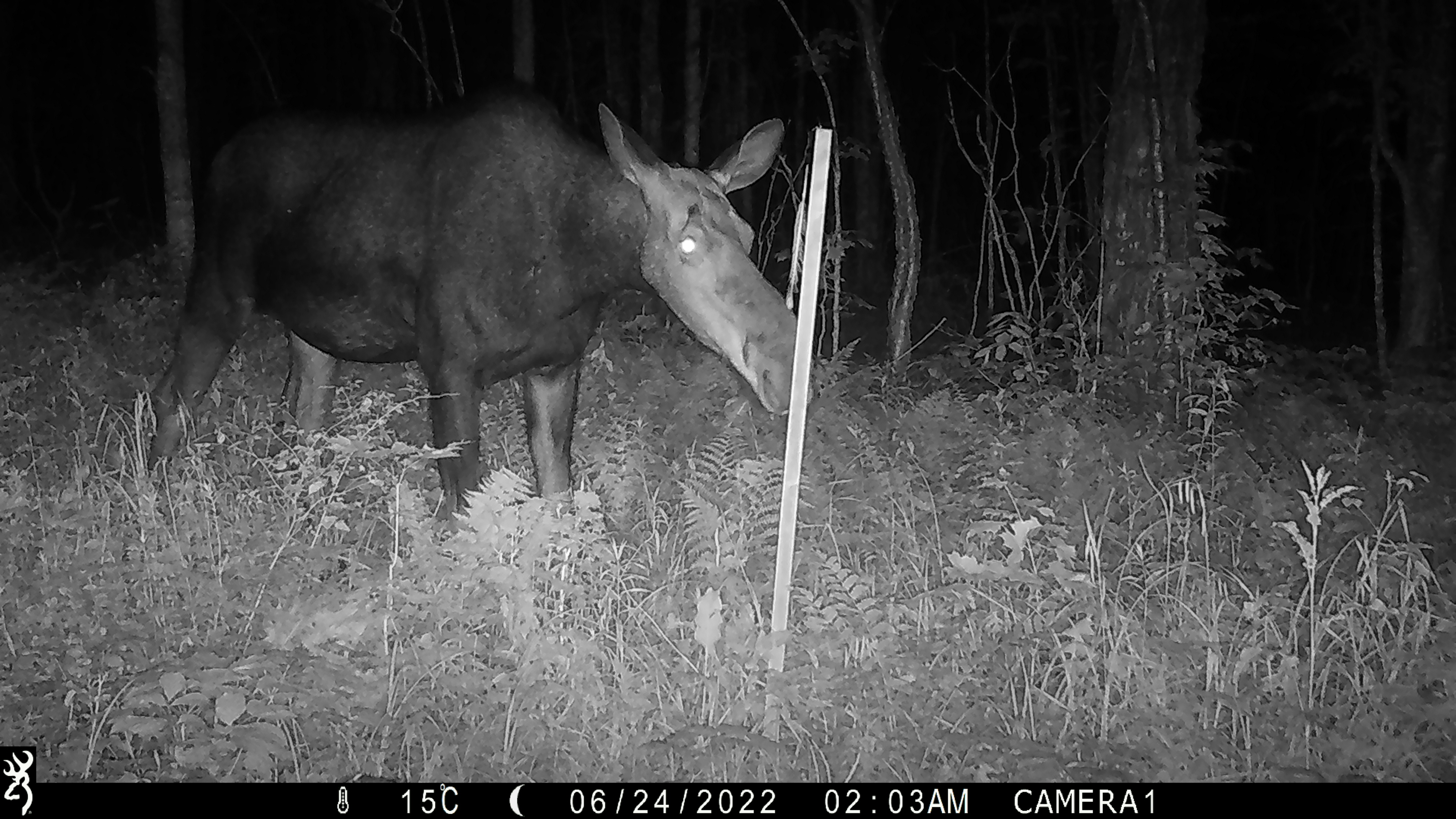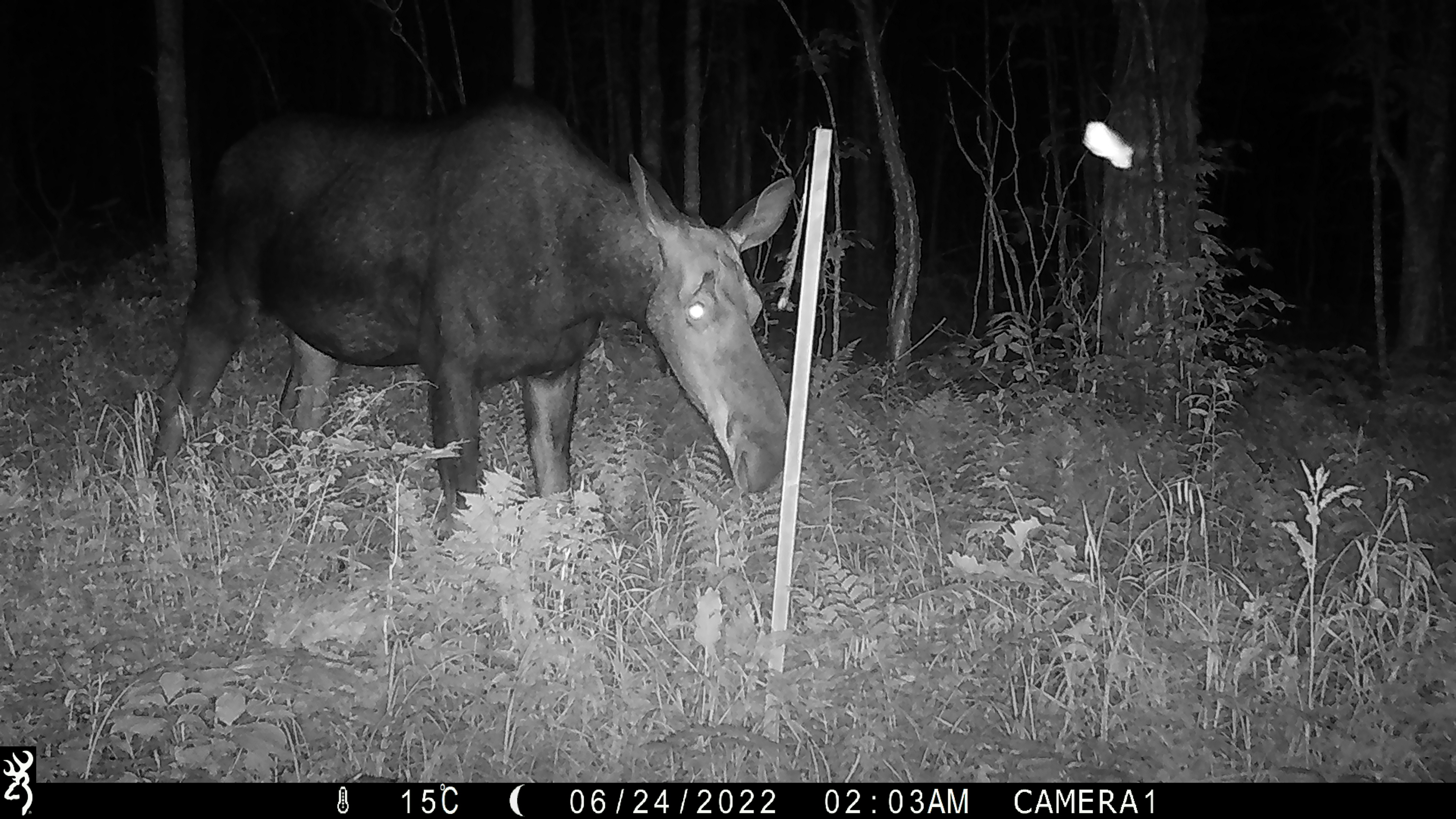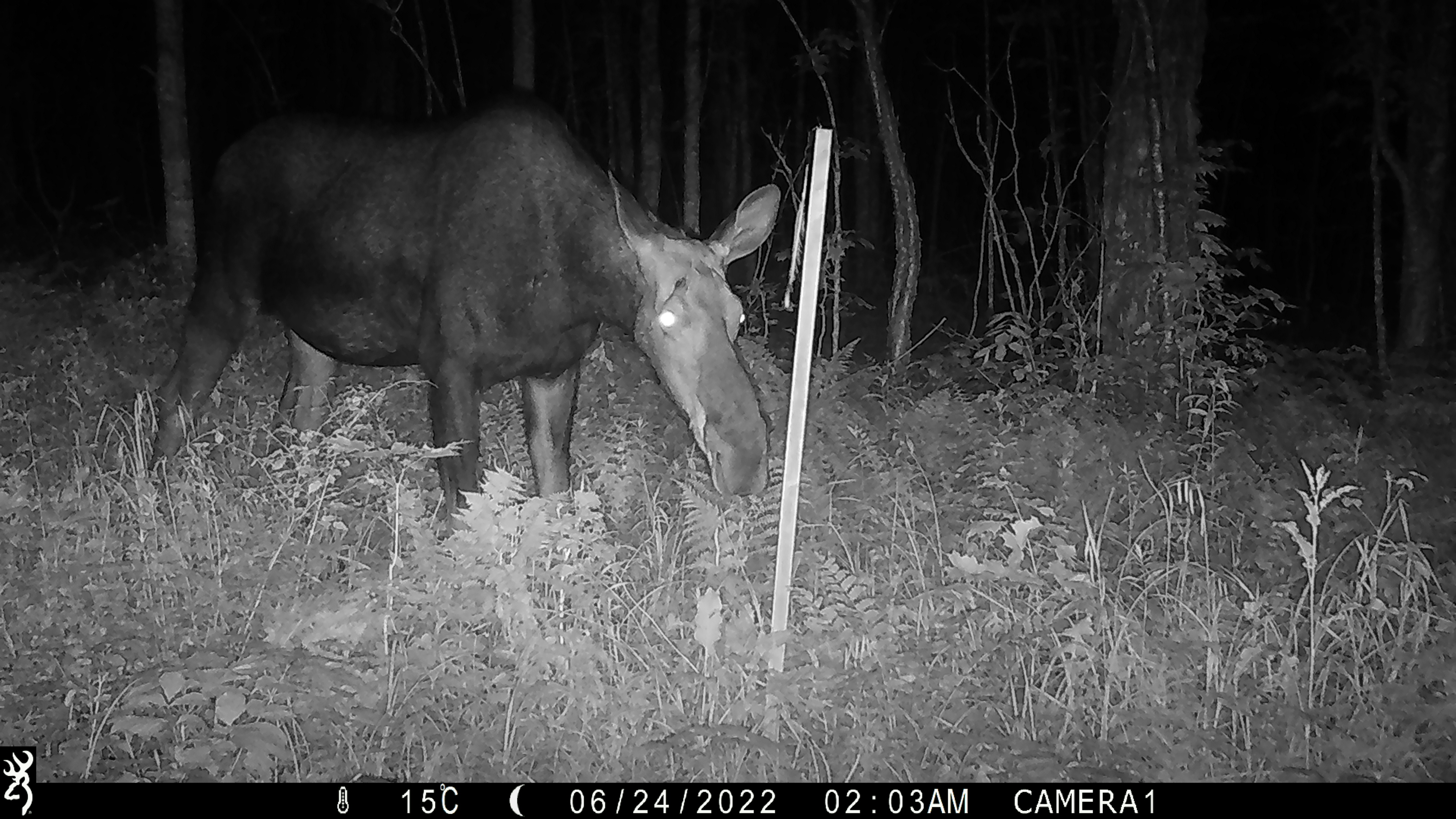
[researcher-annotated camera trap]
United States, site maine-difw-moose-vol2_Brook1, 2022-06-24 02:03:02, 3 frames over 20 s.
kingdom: Animalia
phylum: Chordata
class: Mammalia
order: Artiodactyla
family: Cervidae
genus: Alces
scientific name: Alces alces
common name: moose